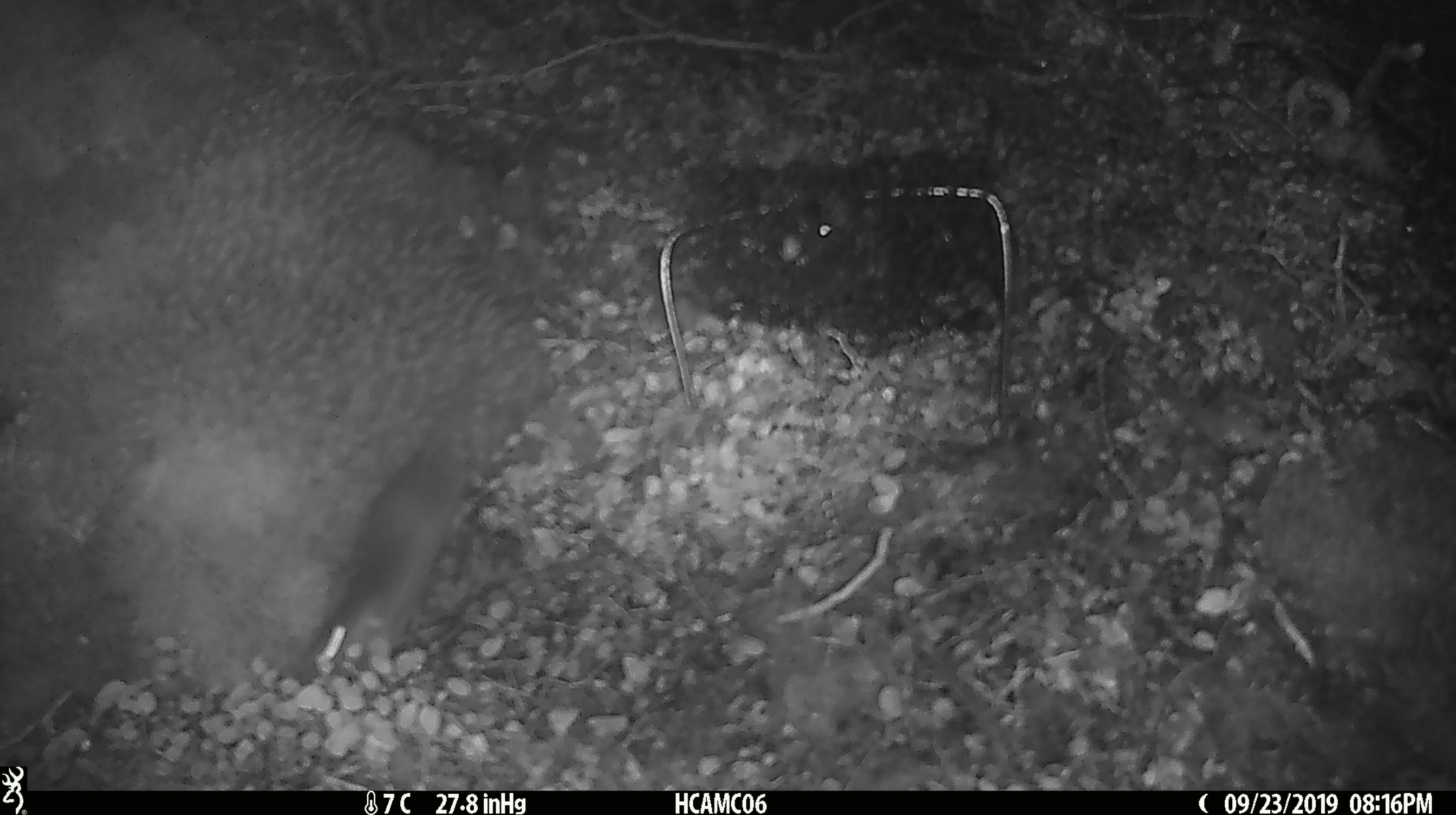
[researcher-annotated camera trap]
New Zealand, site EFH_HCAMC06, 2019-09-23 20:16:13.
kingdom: Animalia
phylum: Chordata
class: Mammalia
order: Rodentia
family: Muridae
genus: Mus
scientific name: Mus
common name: mouse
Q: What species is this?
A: Mouse (Mus).